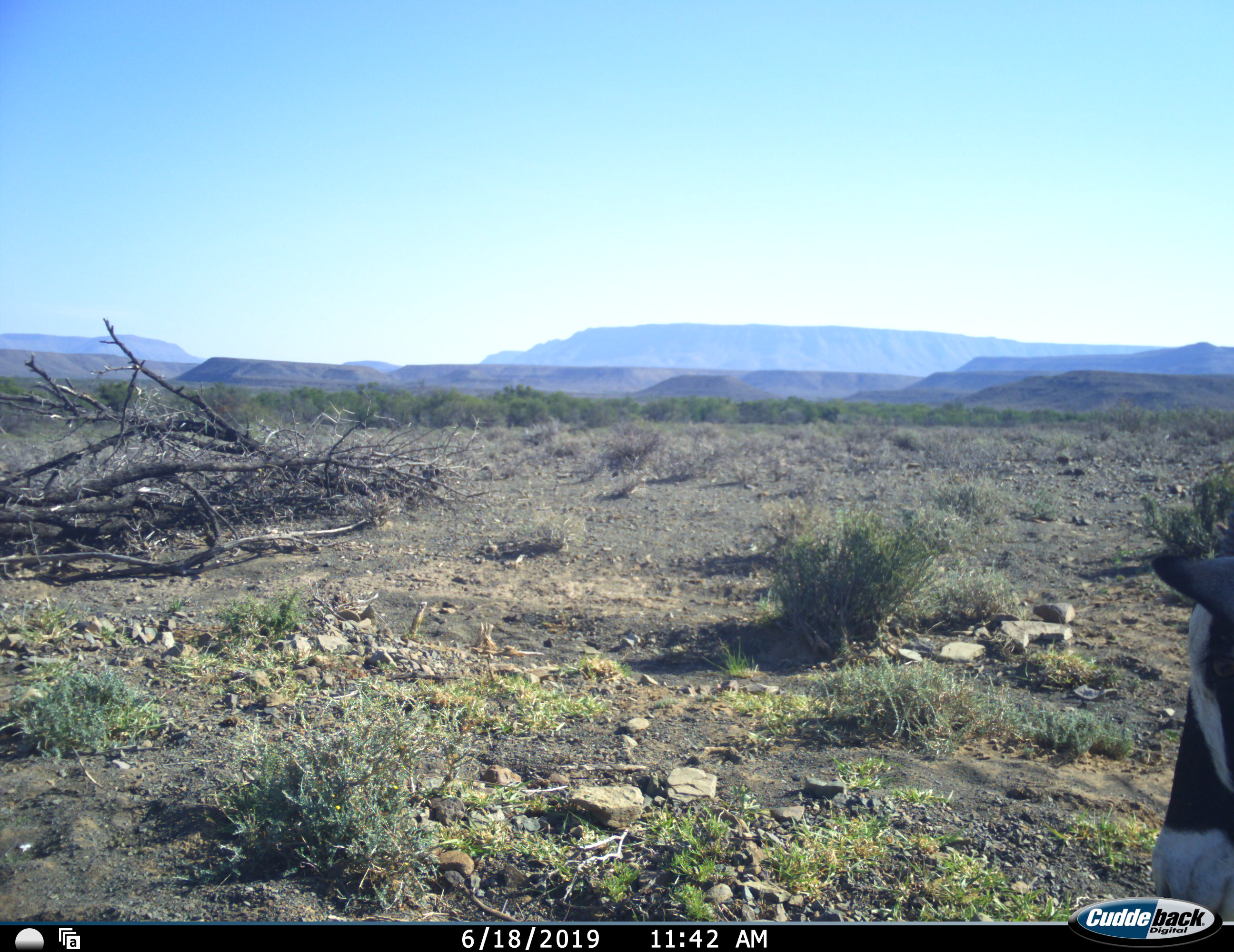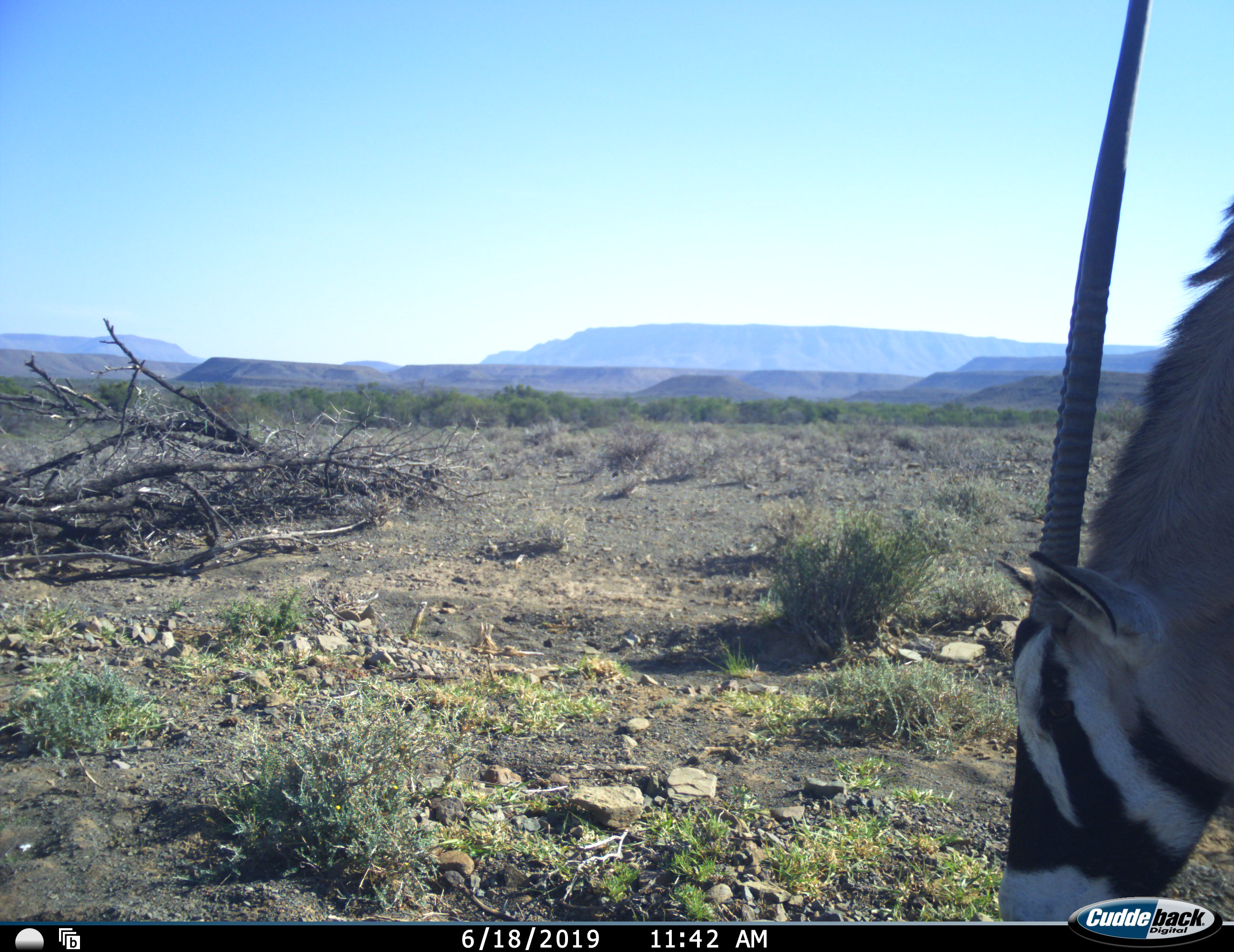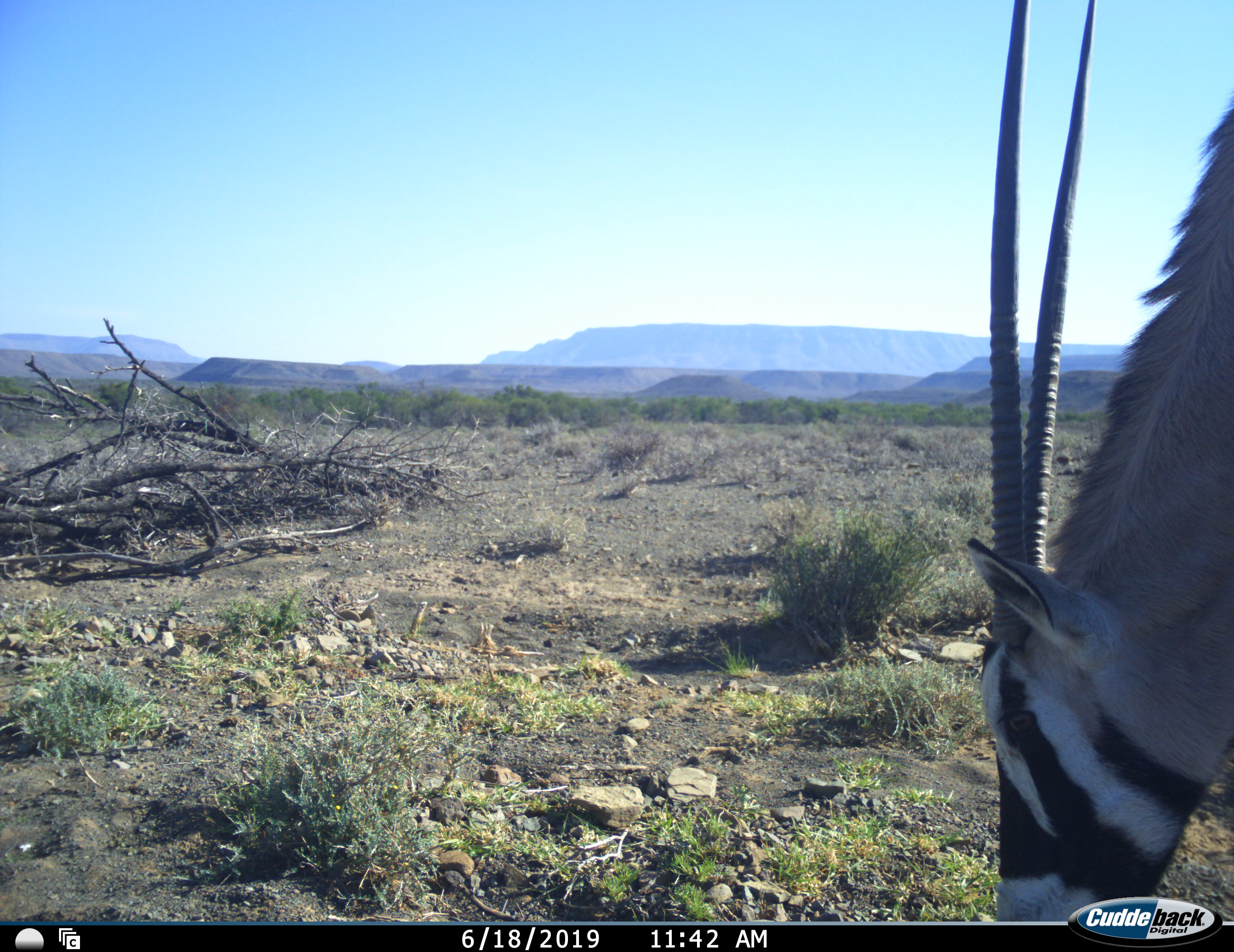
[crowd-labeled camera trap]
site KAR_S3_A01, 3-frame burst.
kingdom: Animalia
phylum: Chordata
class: Mammalia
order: Artiodactyla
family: Bovidae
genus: Oryx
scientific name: Oryx gazella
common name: gemsbok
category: oryx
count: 1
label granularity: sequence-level